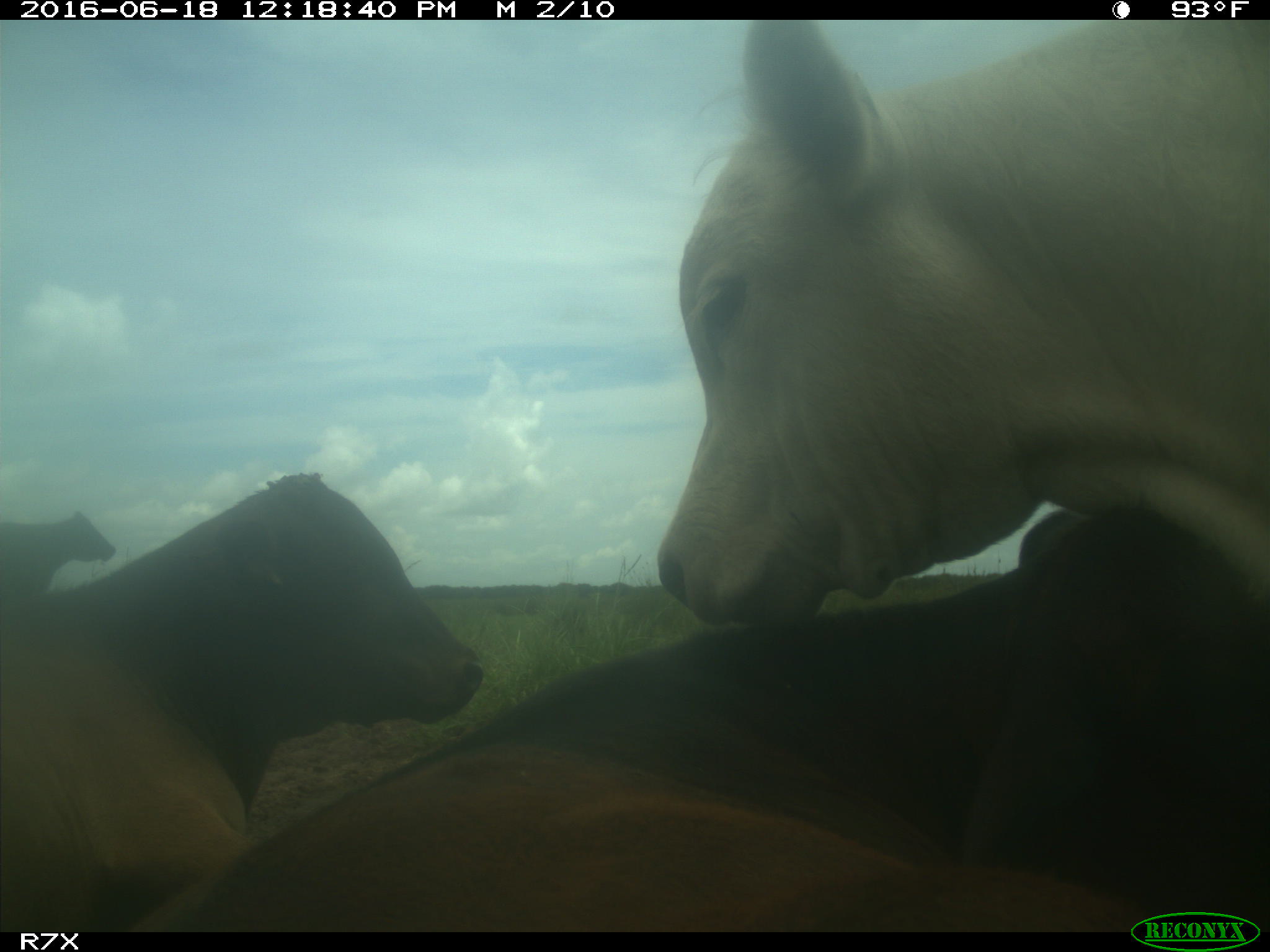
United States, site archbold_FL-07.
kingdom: Animalia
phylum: Chordata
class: Mammalia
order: Artiodactyla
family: Bovidae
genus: Bos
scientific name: Bos taurus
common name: domestic cow